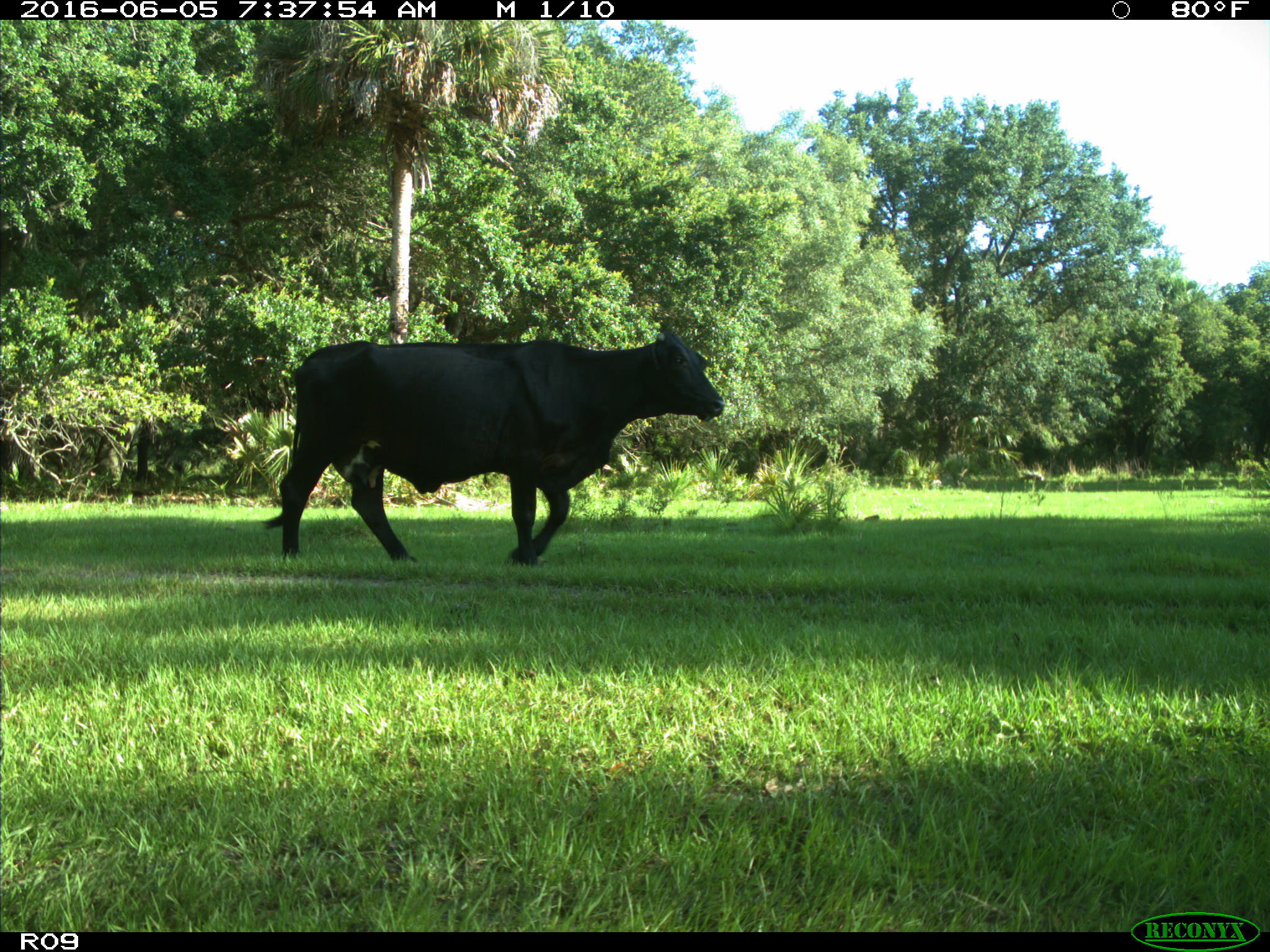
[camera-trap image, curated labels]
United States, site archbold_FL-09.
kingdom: Animalia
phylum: Chordata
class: Mammalia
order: Artiodactyla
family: Bovidae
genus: Bos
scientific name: Bos taurus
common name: domestic cow